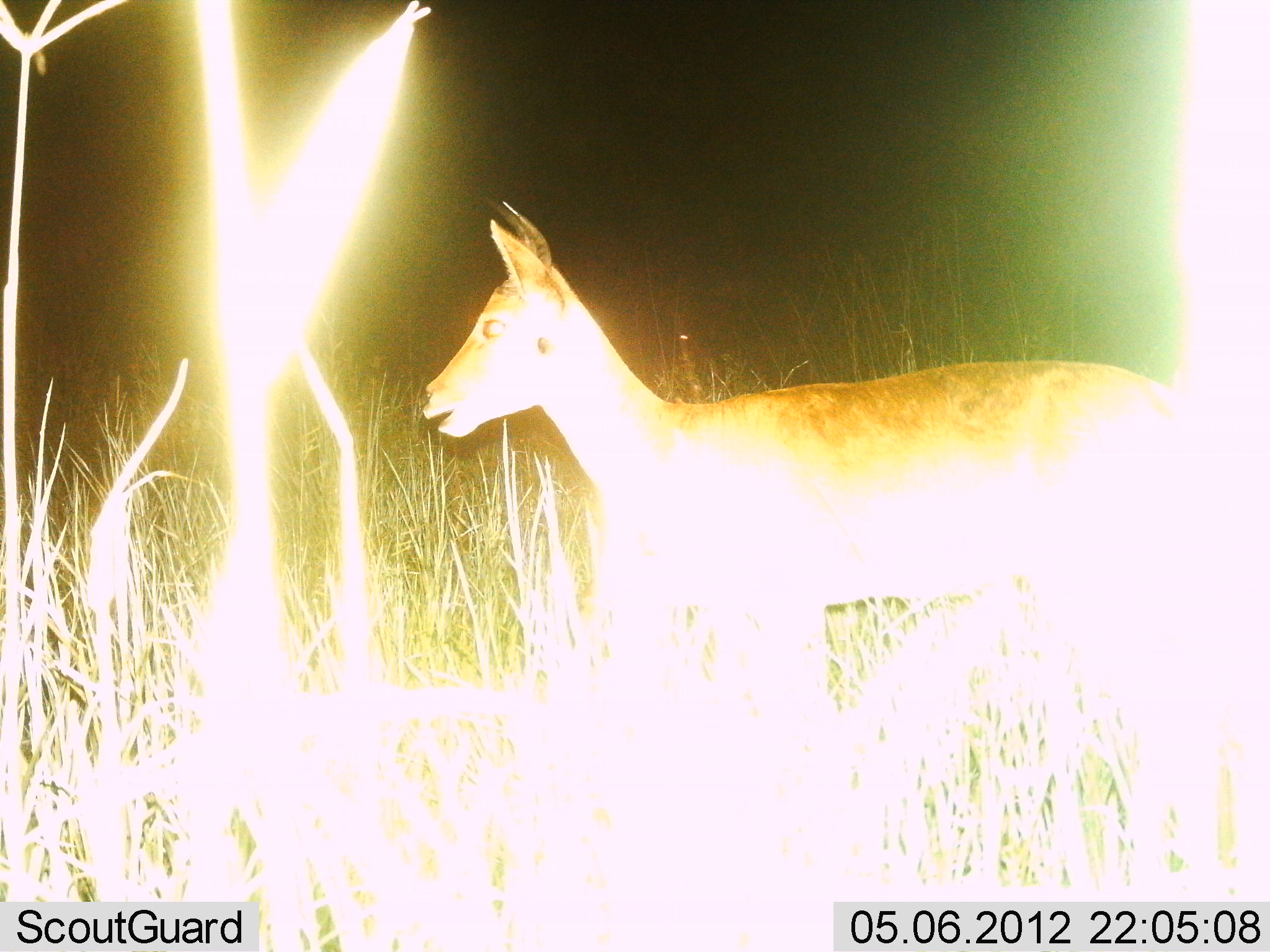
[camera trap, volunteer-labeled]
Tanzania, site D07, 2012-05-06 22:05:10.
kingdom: Animalia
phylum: Chordata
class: Mammalia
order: Artiodactyla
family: Bovidae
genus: Redunca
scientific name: Redunca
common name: reedbuck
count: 1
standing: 100%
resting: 0%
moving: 0%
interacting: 0%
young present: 0%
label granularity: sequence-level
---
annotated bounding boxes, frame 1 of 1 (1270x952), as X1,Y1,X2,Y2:
animal: 412,193,1216,780